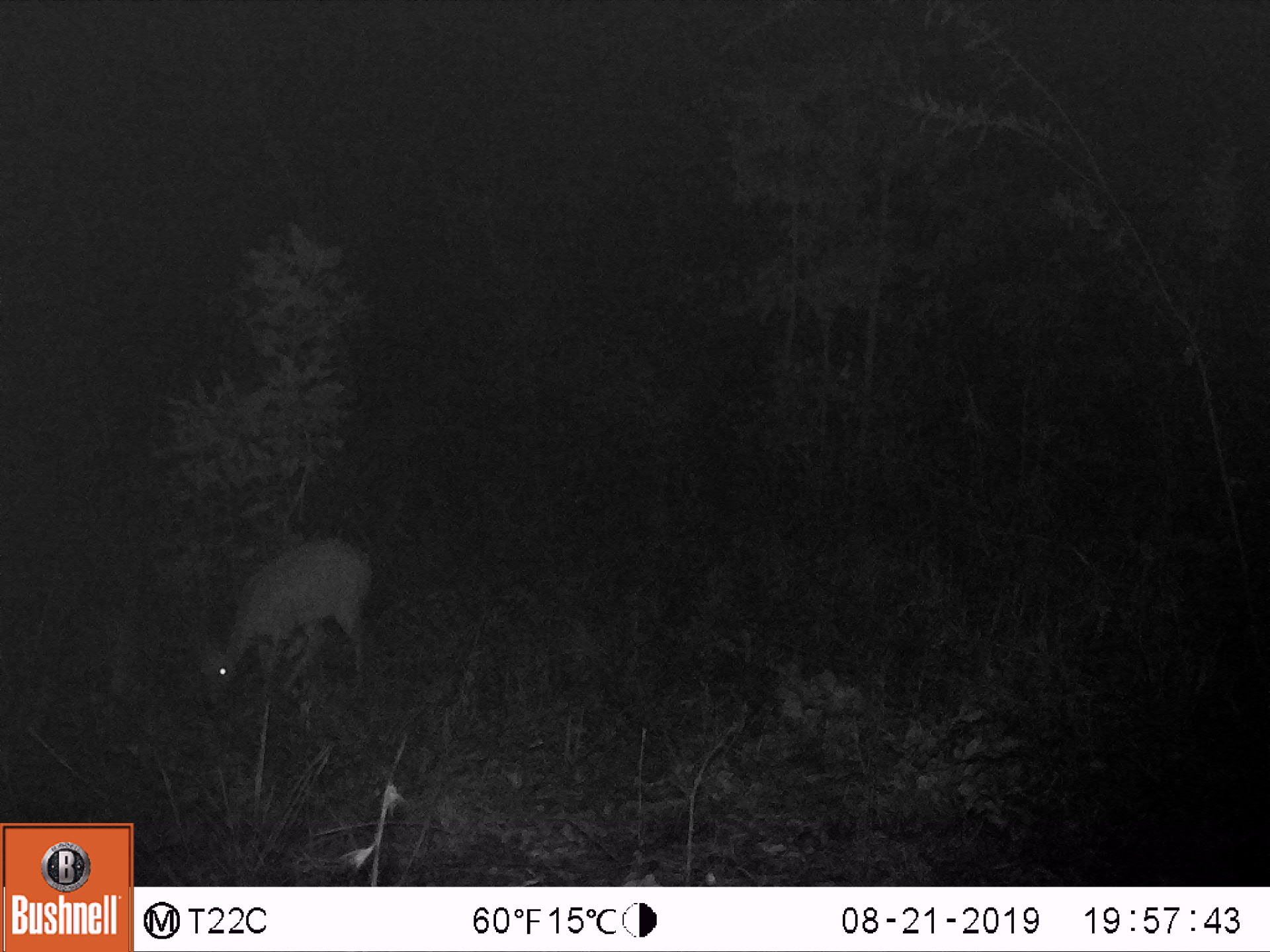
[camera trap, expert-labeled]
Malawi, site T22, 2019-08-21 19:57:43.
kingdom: Animalia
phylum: Chordata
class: Mammalia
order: Artiodactyla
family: Bovidae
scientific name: Antilopinae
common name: small antelope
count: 1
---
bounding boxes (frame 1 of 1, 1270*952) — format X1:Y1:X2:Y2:
small antelope: 181:528:386:711